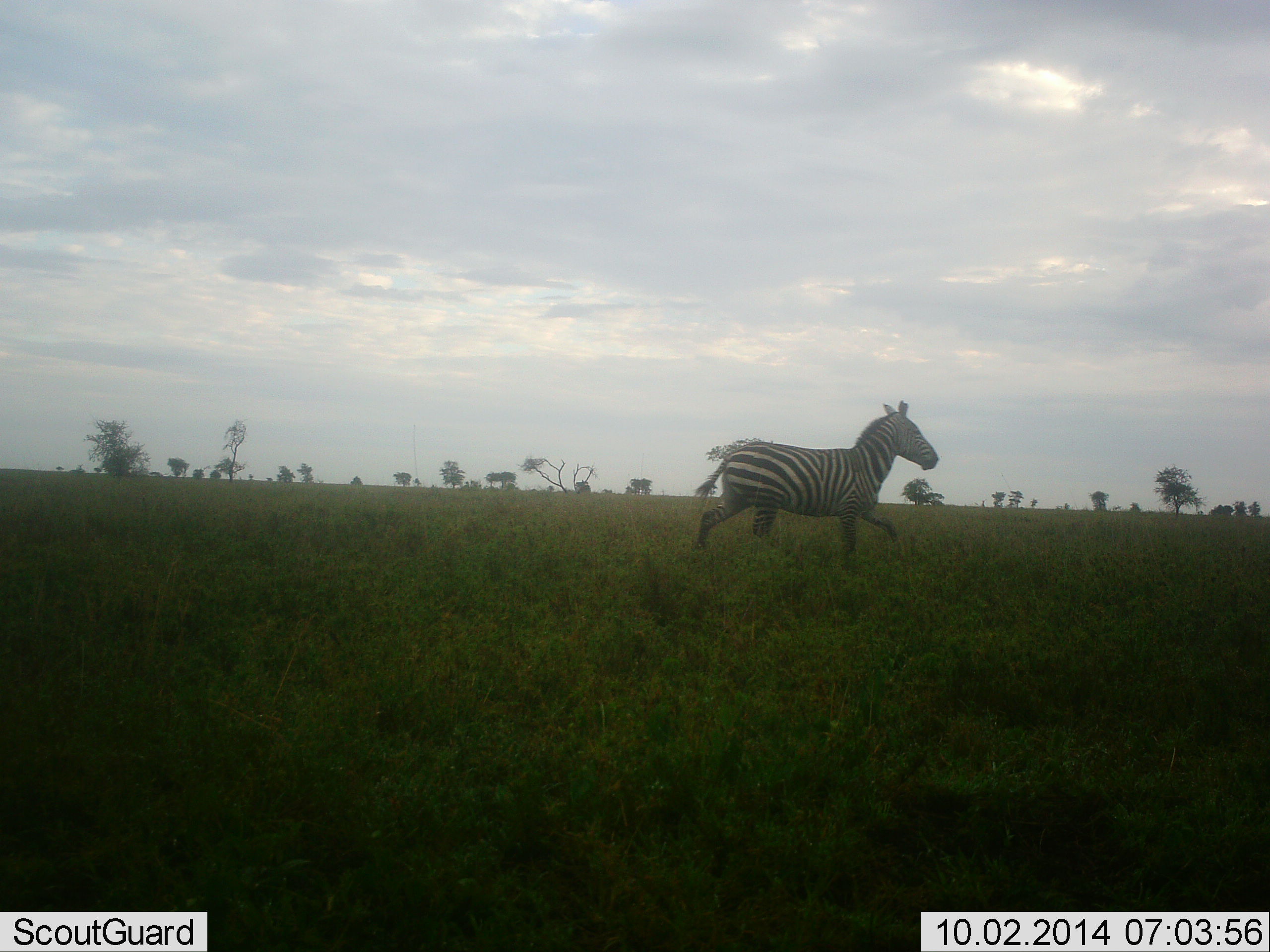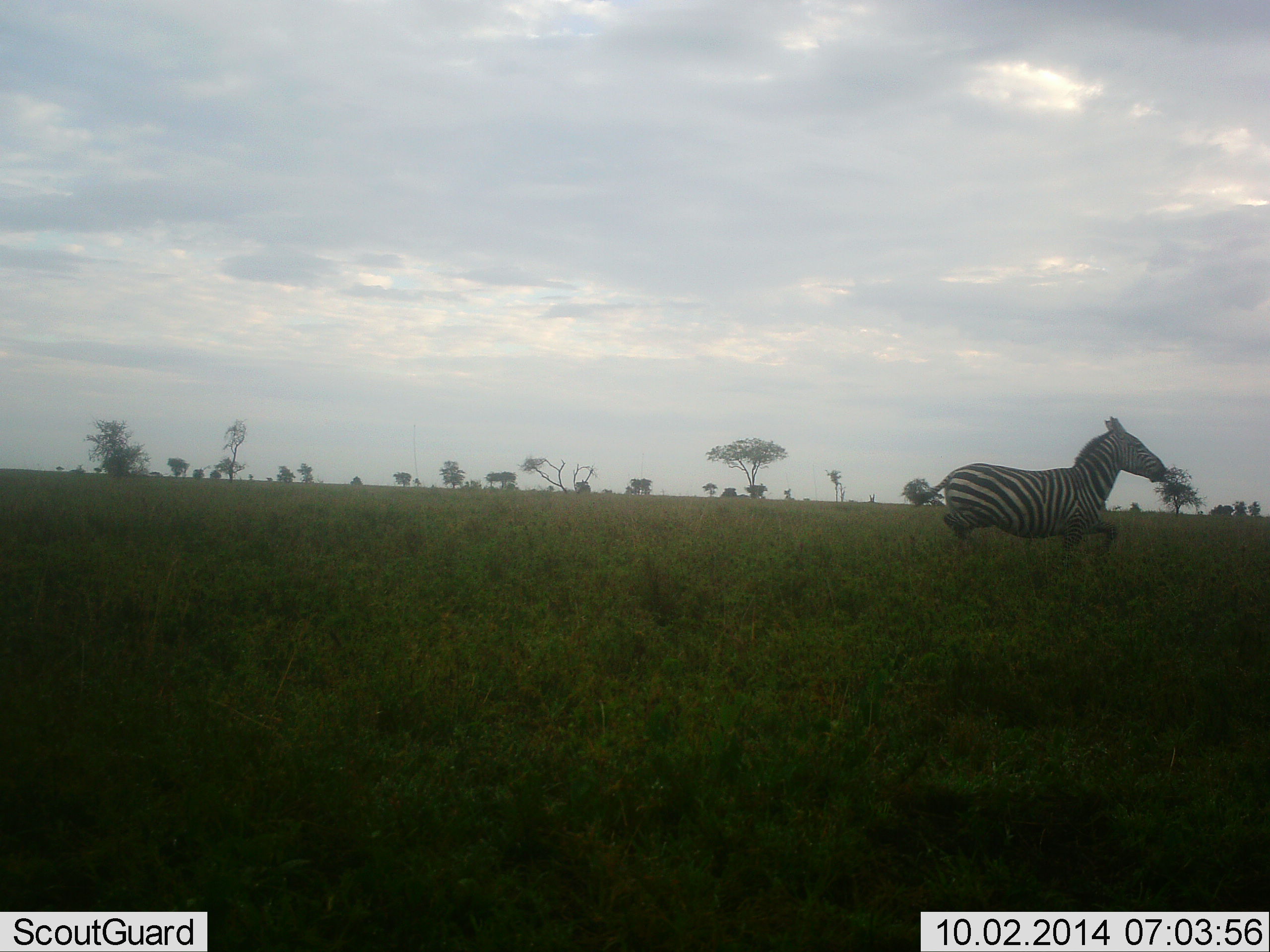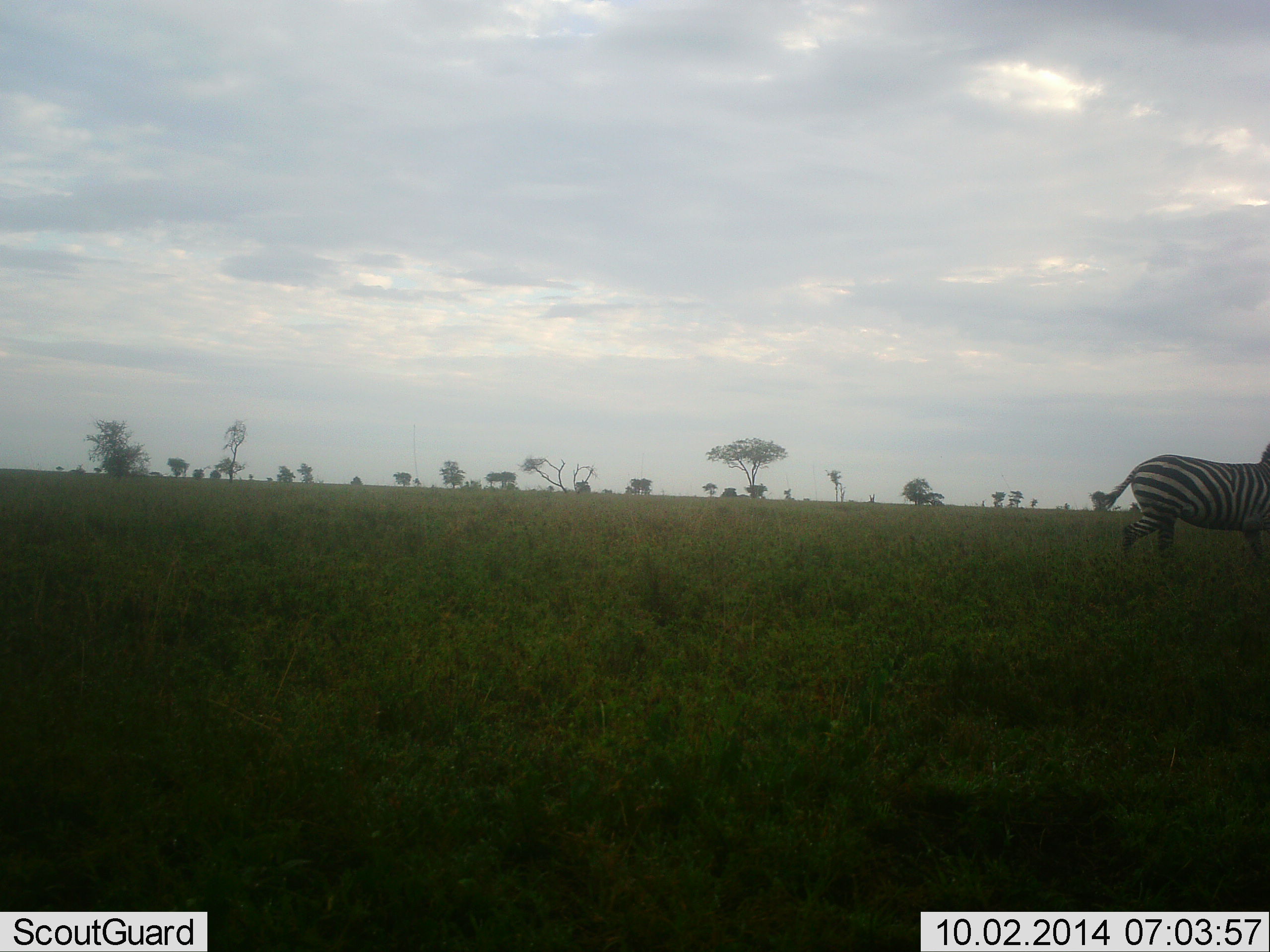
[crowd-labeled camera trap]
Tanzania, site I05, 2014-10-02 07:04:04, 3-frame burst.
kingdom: Animalia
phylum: Chordata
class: Mammalia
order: Perissodactyla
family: Equidae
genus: Equus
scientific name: Equus quagga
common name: plains zebra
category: zebra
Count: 1.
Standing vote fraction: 9%.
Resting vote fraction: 0%.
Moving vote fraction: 100%.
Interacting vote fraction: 0%.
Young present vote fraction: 0%.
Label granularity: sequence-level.